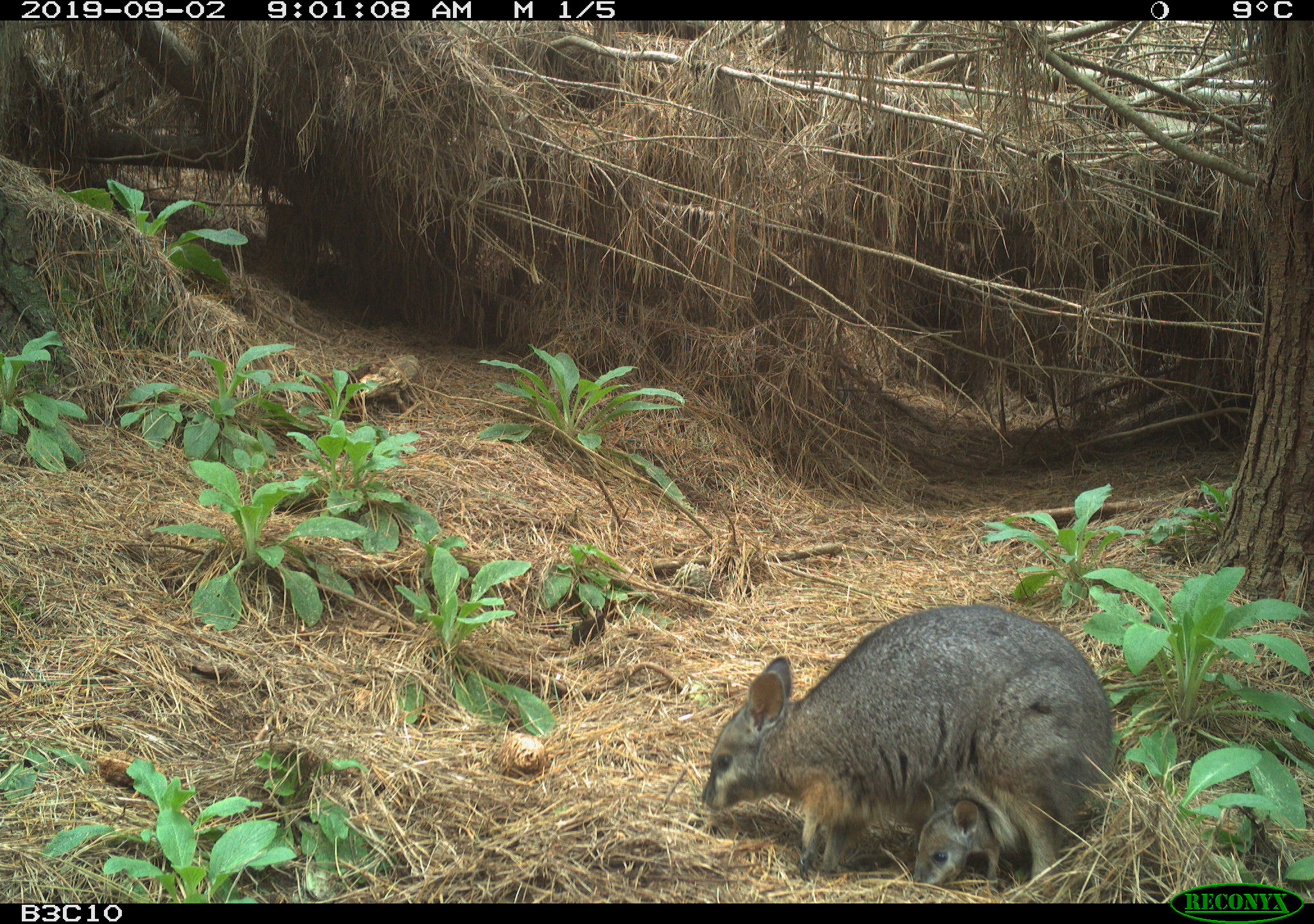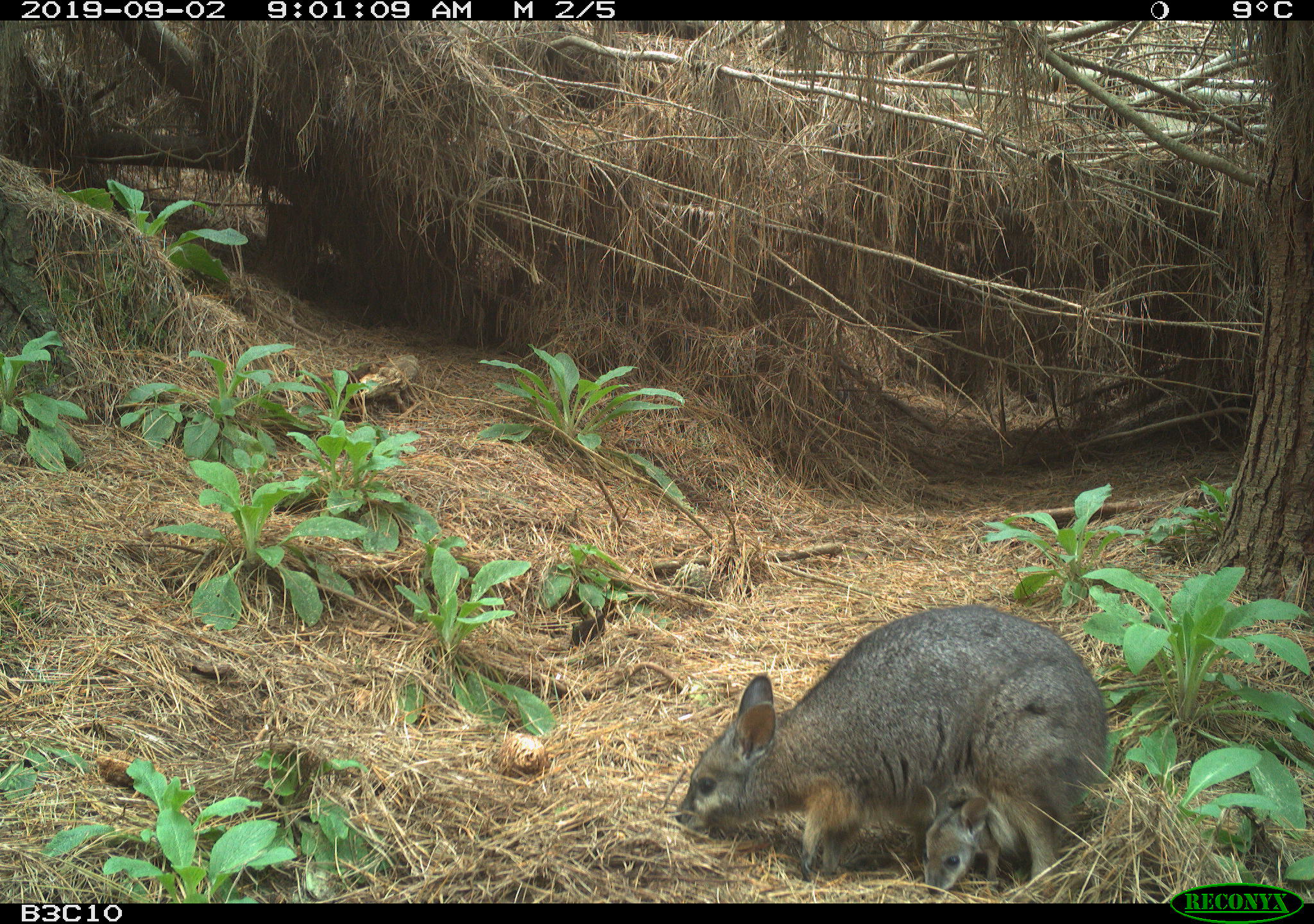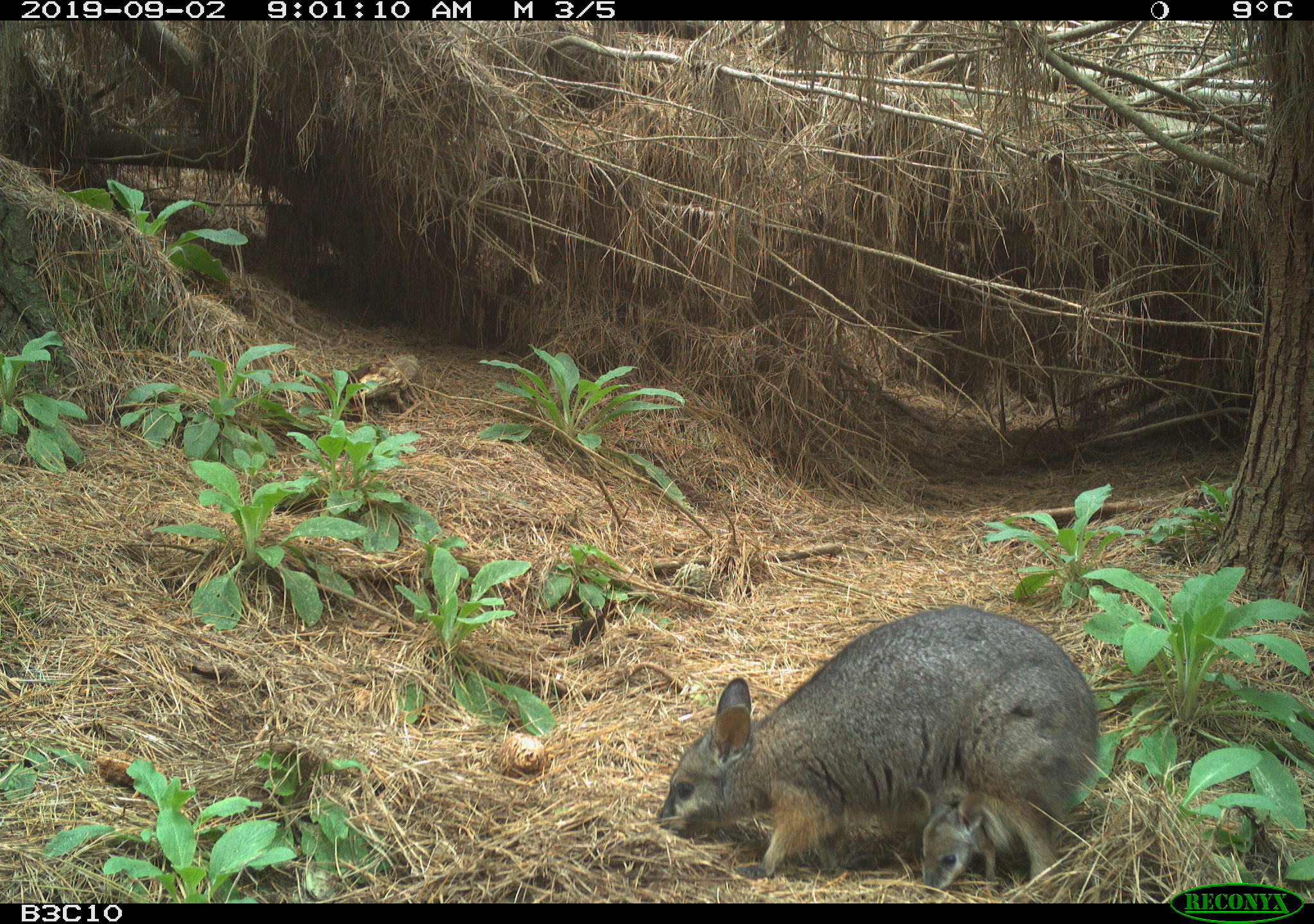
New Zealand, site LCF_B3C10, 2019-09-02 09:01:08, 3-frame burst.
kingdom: Animalia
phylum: Chordata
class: Mammalia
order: Diprotodontia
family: Macropodidae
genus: Notamacropus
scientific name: Notamacropus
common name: wallaby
Wallaby (Notamacropus).